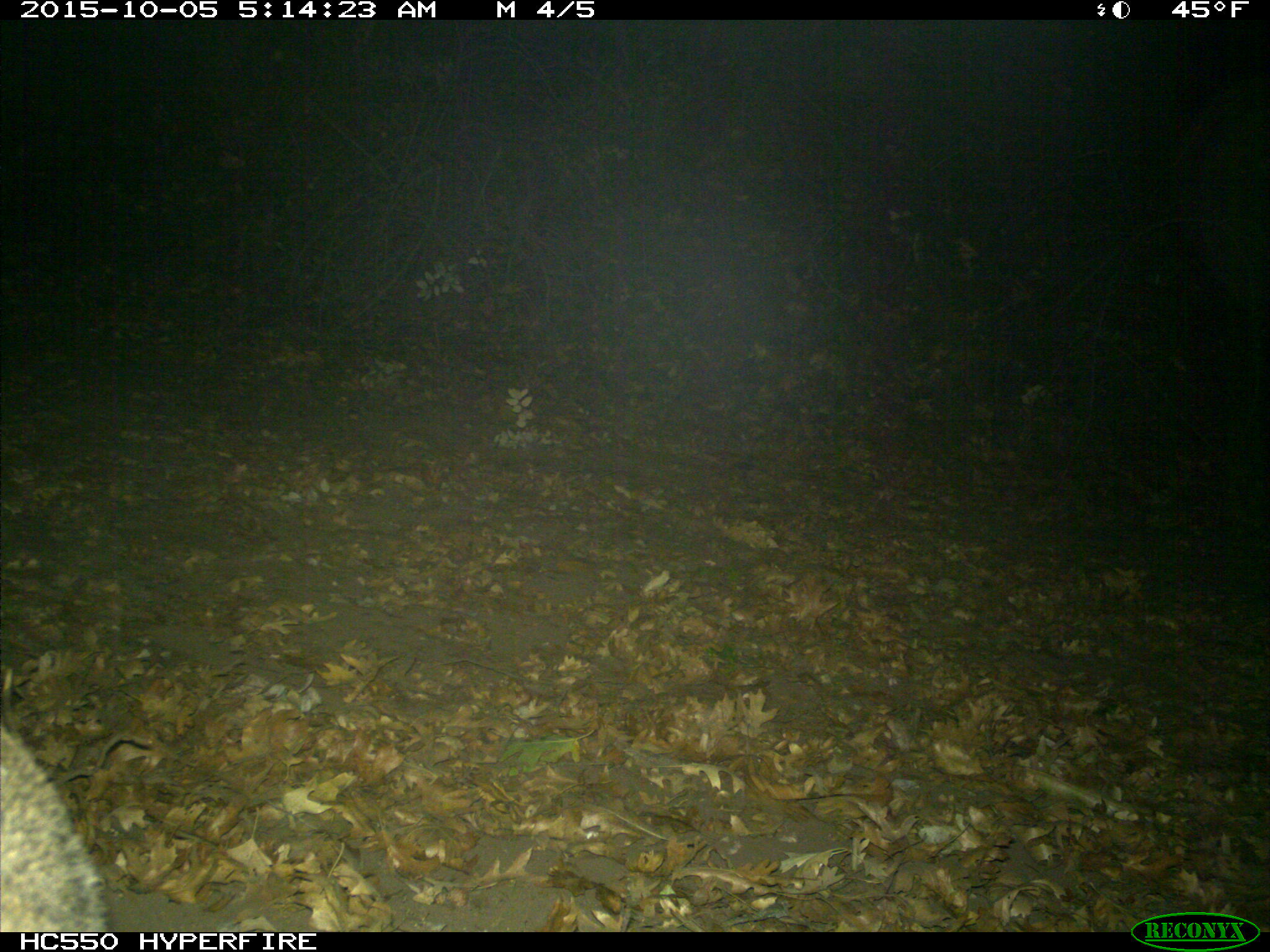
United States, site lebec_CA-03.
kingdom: Animalia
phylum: Chordata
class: Mammalia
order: Carnivora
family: Felidae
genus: Lynx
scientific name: Lynx rufus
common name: bobcat